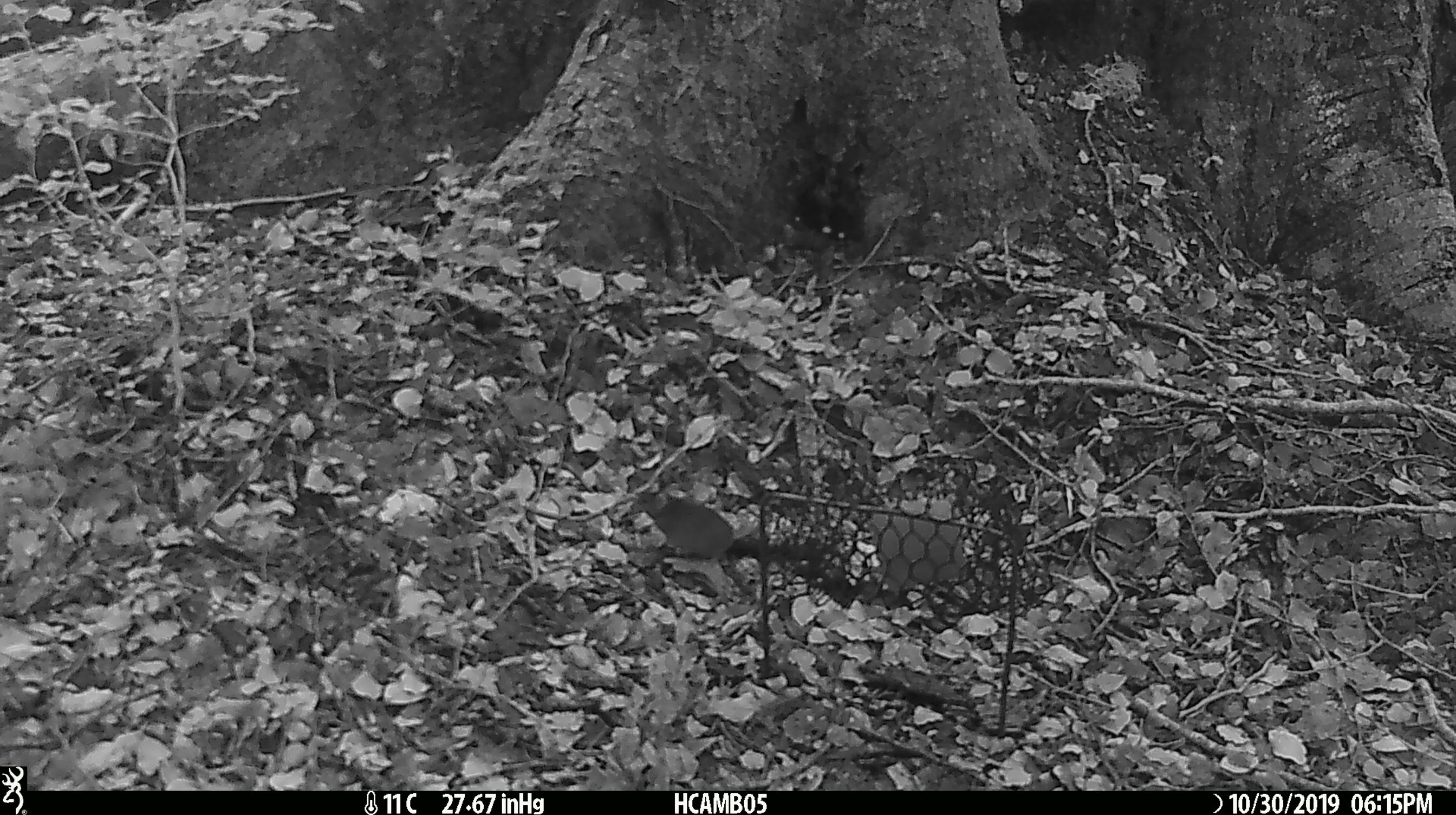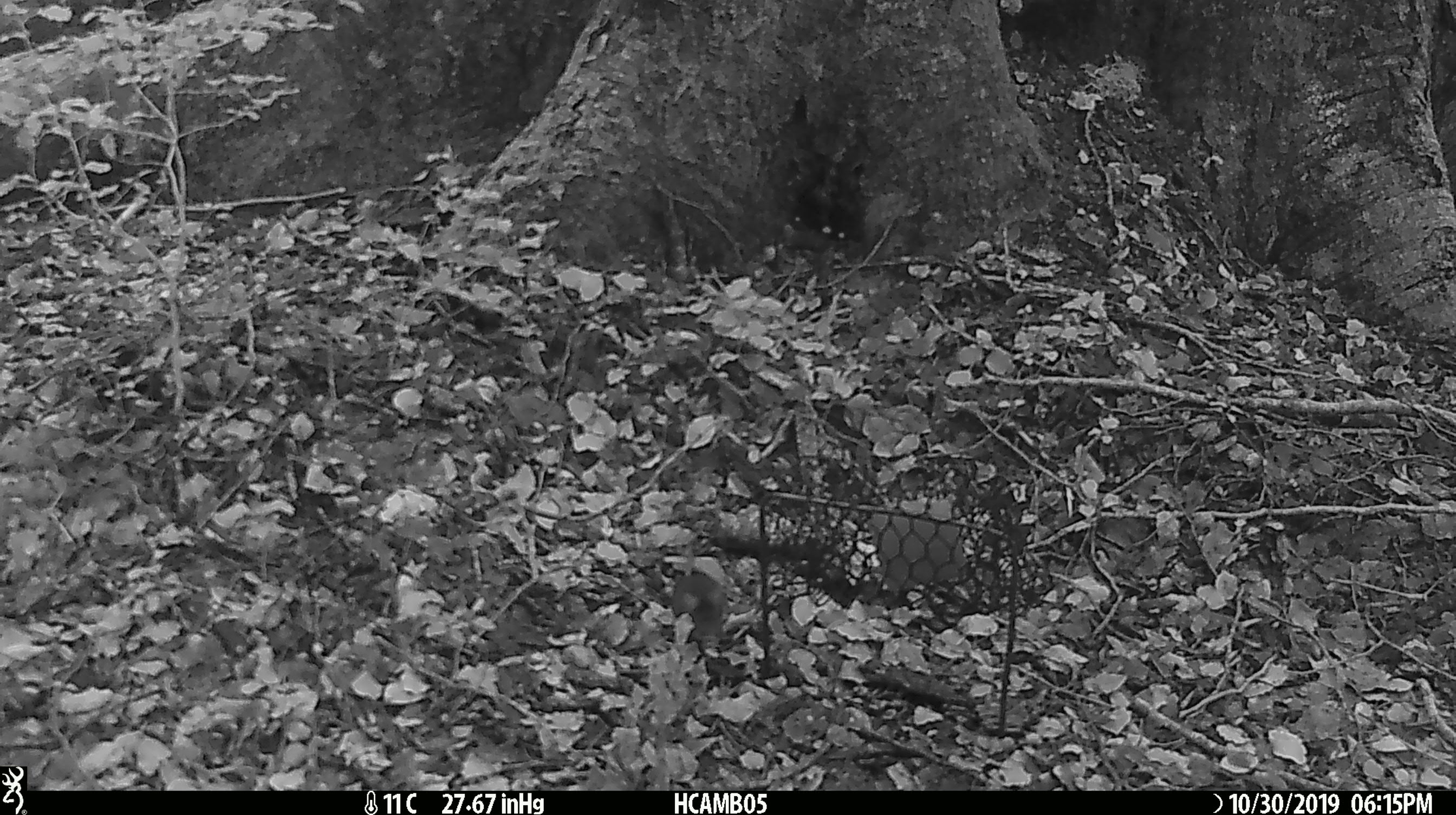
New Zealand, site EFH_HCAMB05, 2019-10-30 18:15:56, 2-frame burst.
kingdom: Animalia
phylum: Chordata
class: Mammalia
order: Rodentia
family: Muridae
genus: Mus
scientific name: Mus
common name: mouse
Mouse (Mus).